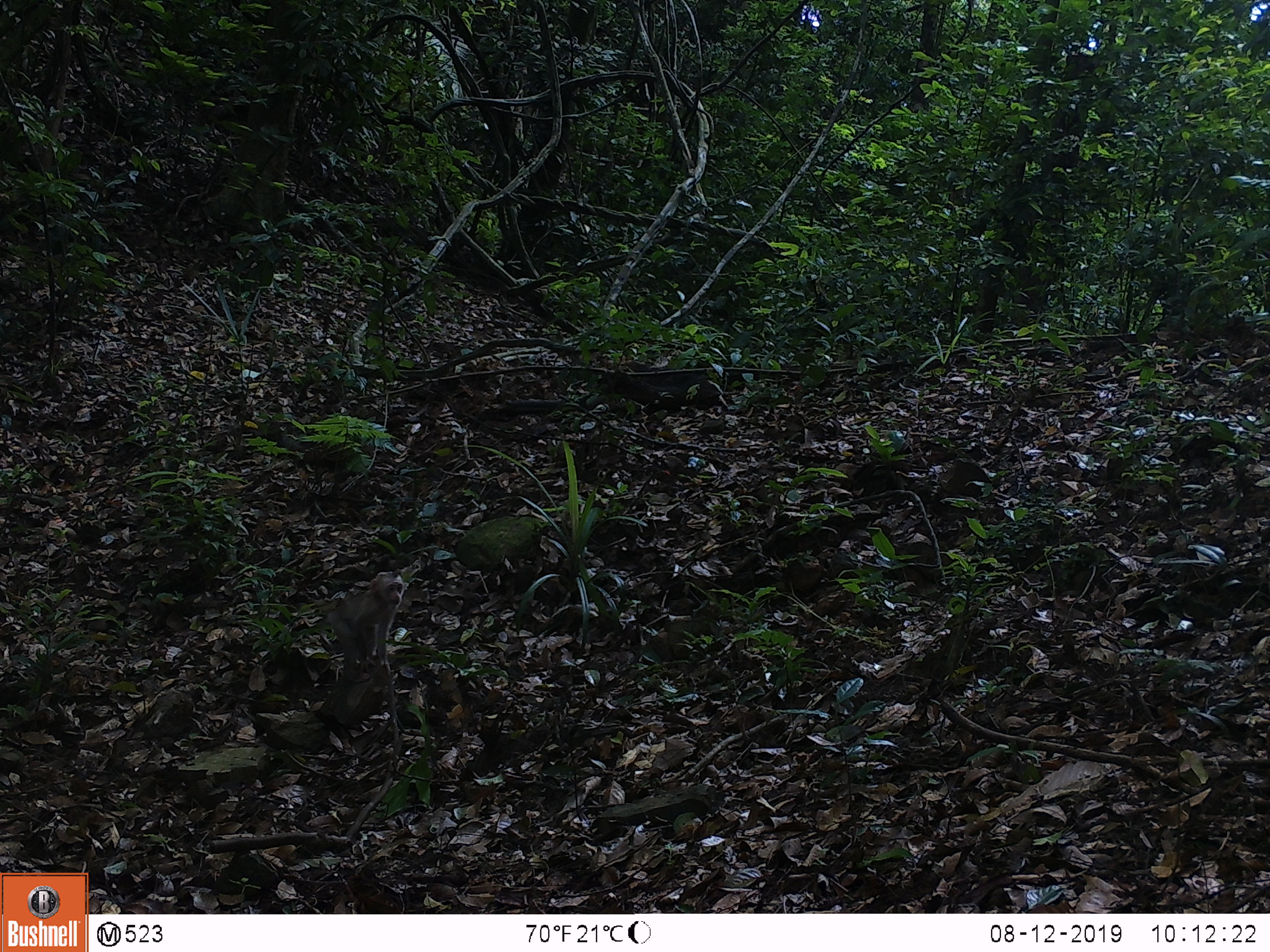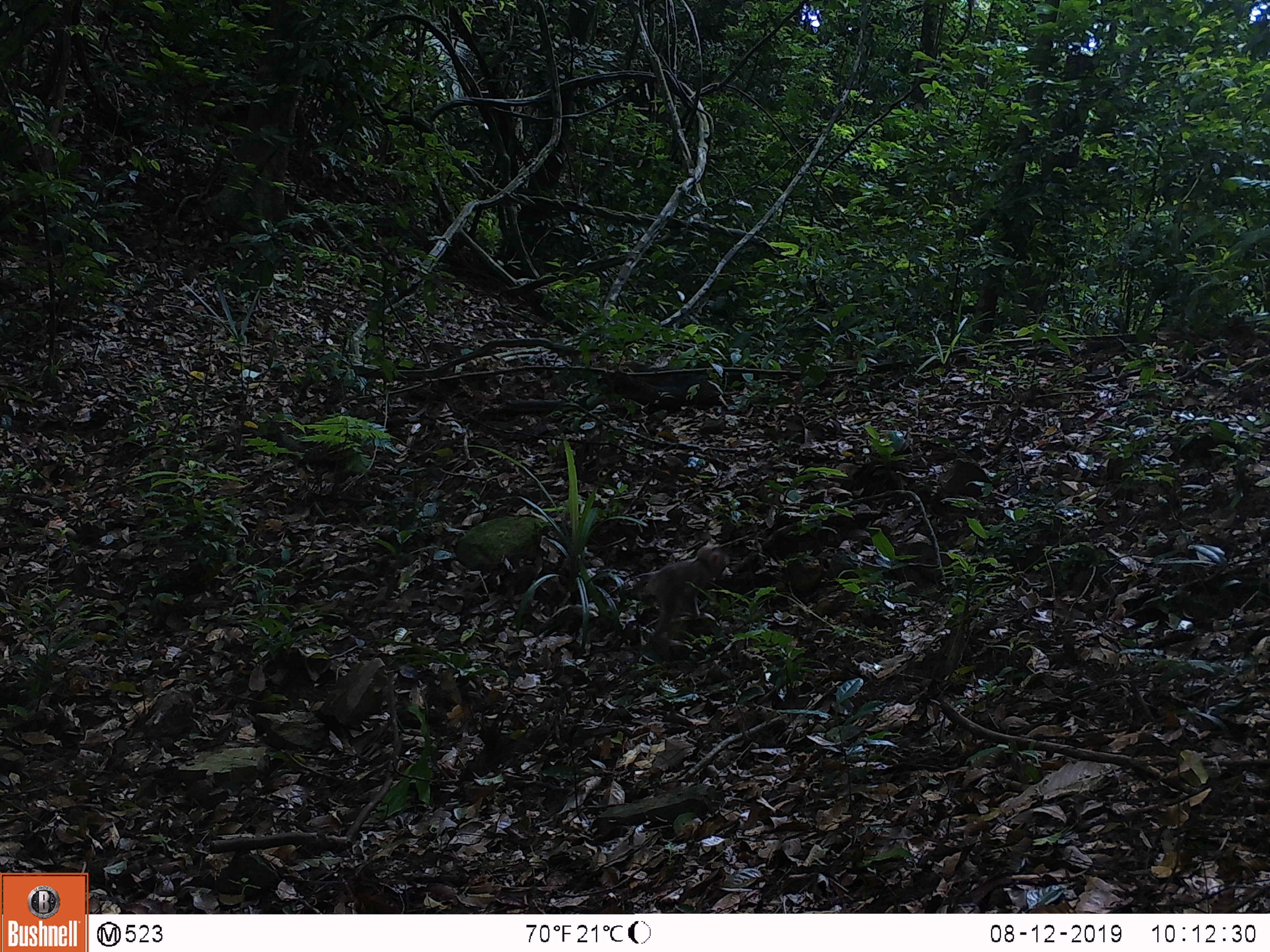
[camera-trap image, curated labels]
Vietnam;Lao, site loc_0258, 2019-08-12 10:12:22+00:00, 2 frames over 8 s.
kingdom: Animalia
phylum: Chordata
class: Mammalia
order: Primates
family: Cercopithecidae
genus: Macaca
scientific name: Macaca nemestrina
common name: pig-tailed macaque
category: pig tailed macaque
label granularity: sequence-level